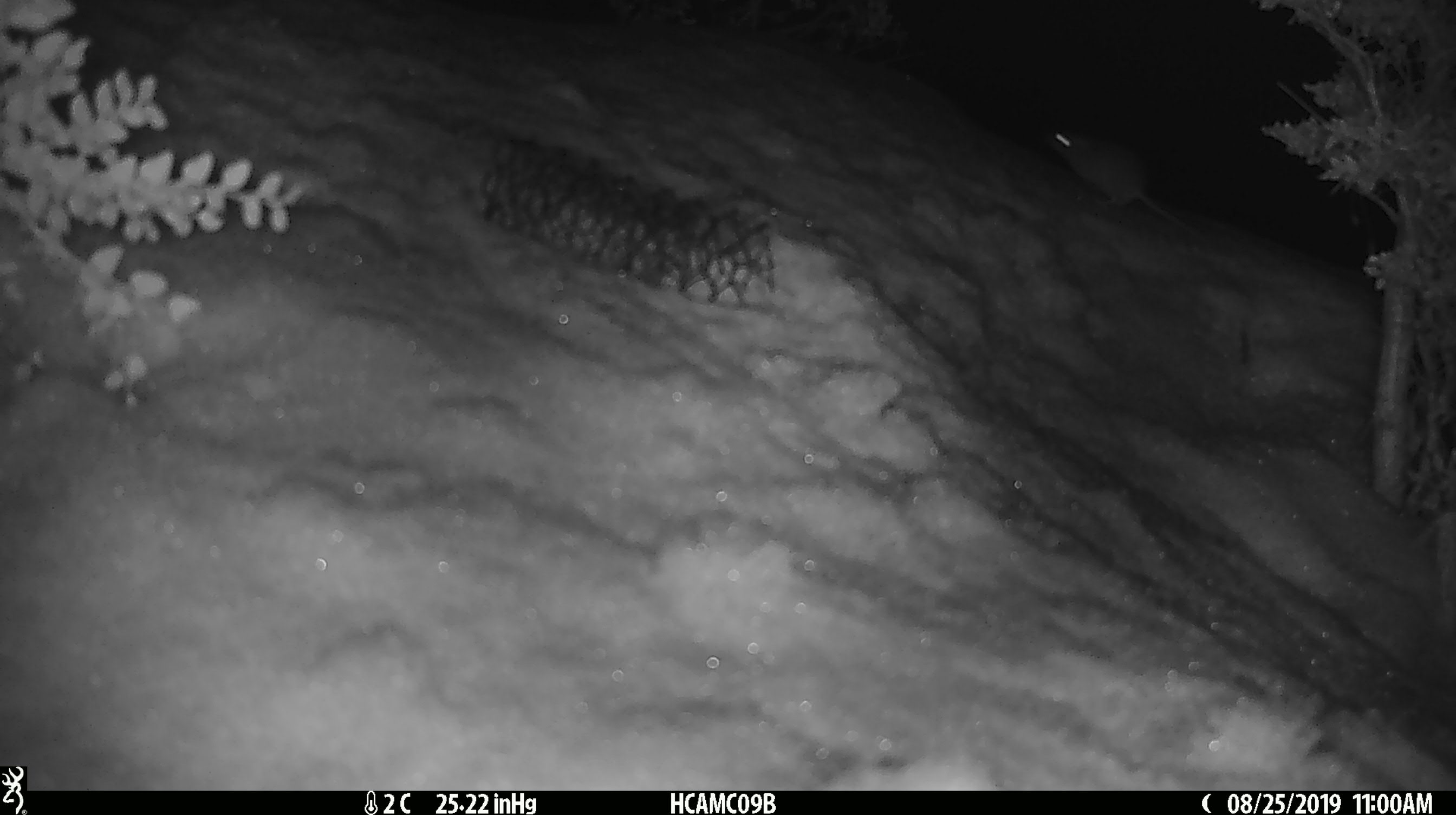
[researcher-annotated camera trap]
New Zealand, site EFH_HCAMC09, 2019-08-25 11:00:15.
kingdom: Animalia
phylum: Chordata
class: Mammalia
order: Rodentia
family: Muridae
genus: Mus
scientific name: Mus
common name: mouse